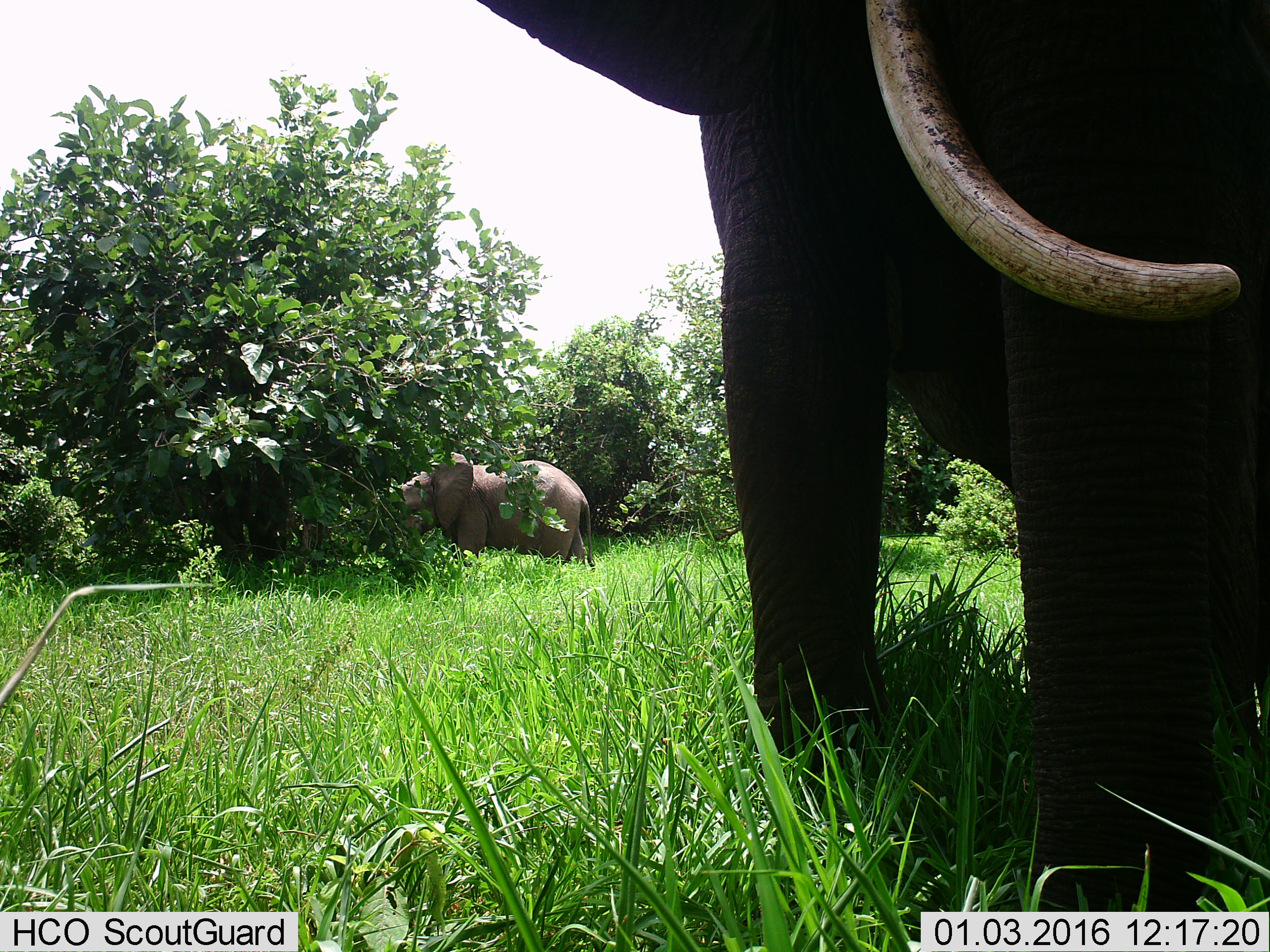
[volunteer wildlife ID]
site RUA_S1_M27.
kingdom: Animalia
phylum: Chordata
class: Mammalia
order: Proboscidea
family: Elephantidae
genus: Loxodonta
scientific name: Loxodonta africana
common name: african bush elephant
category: elephant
Elephant (african bush elephant) (Loxodonta africana), count 2. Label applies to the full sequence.